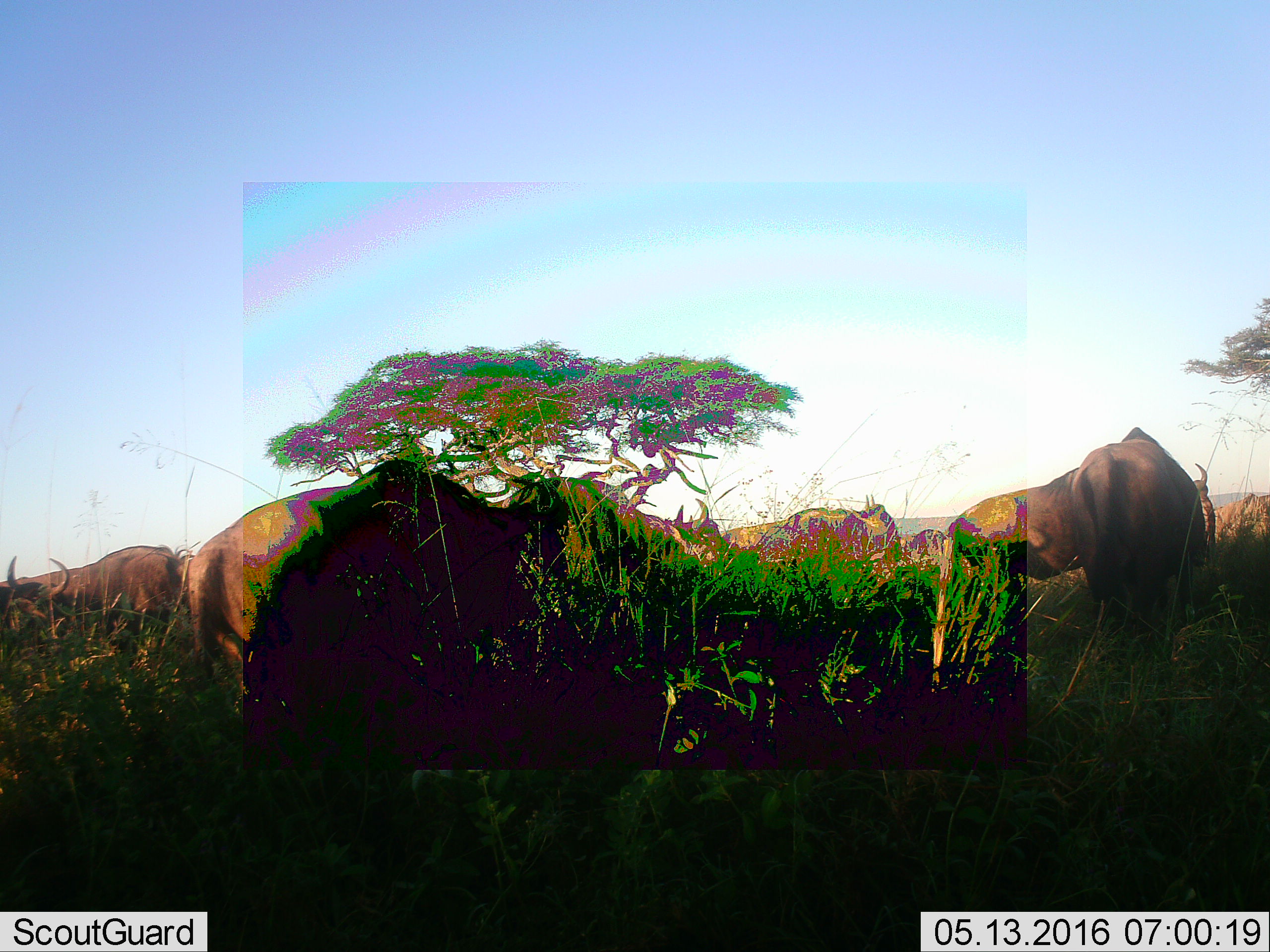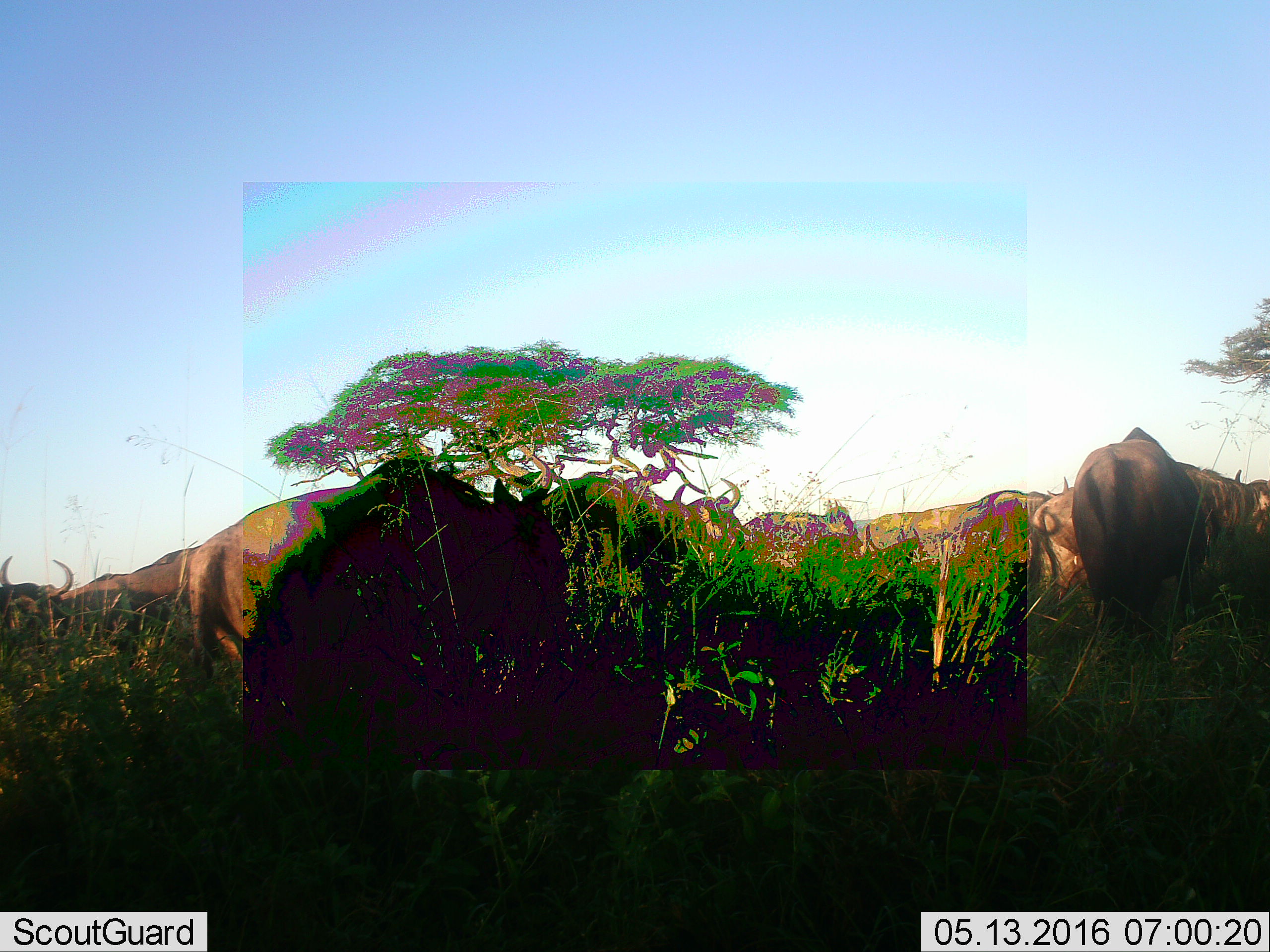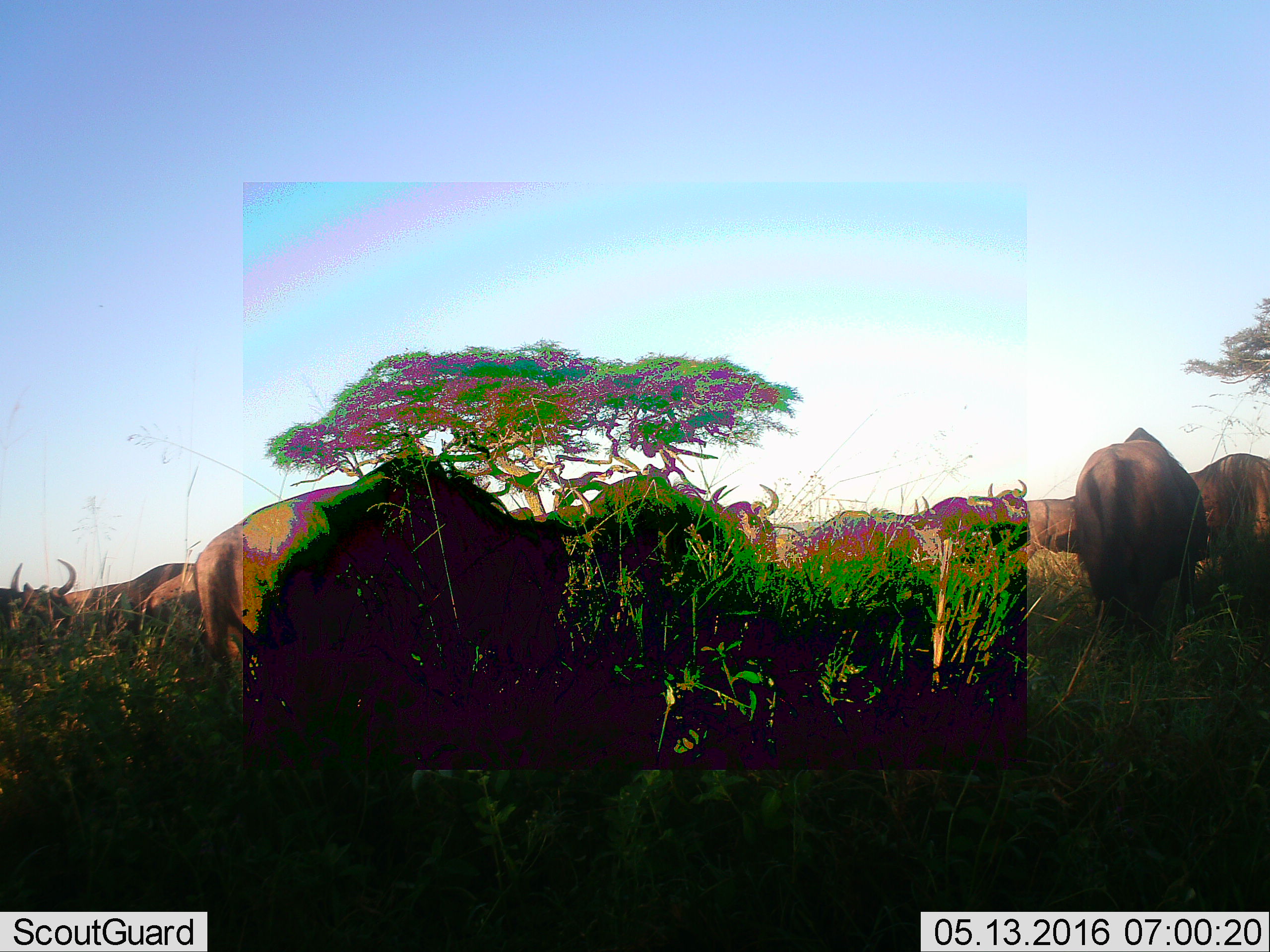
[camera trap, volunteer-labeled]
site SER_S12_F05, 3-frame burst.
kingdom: Animalia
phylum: Chordata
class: Mammalia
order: Artiodactyla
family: Bovidae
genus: Connochaetes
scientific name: Connochaetes taurinus taurinus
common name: blue wildebeest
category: wildebeestblue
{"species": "wildebeestblue (blue wildebeest) (Connochaetes taurinus taurinus)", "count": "11-50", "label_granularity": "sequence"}